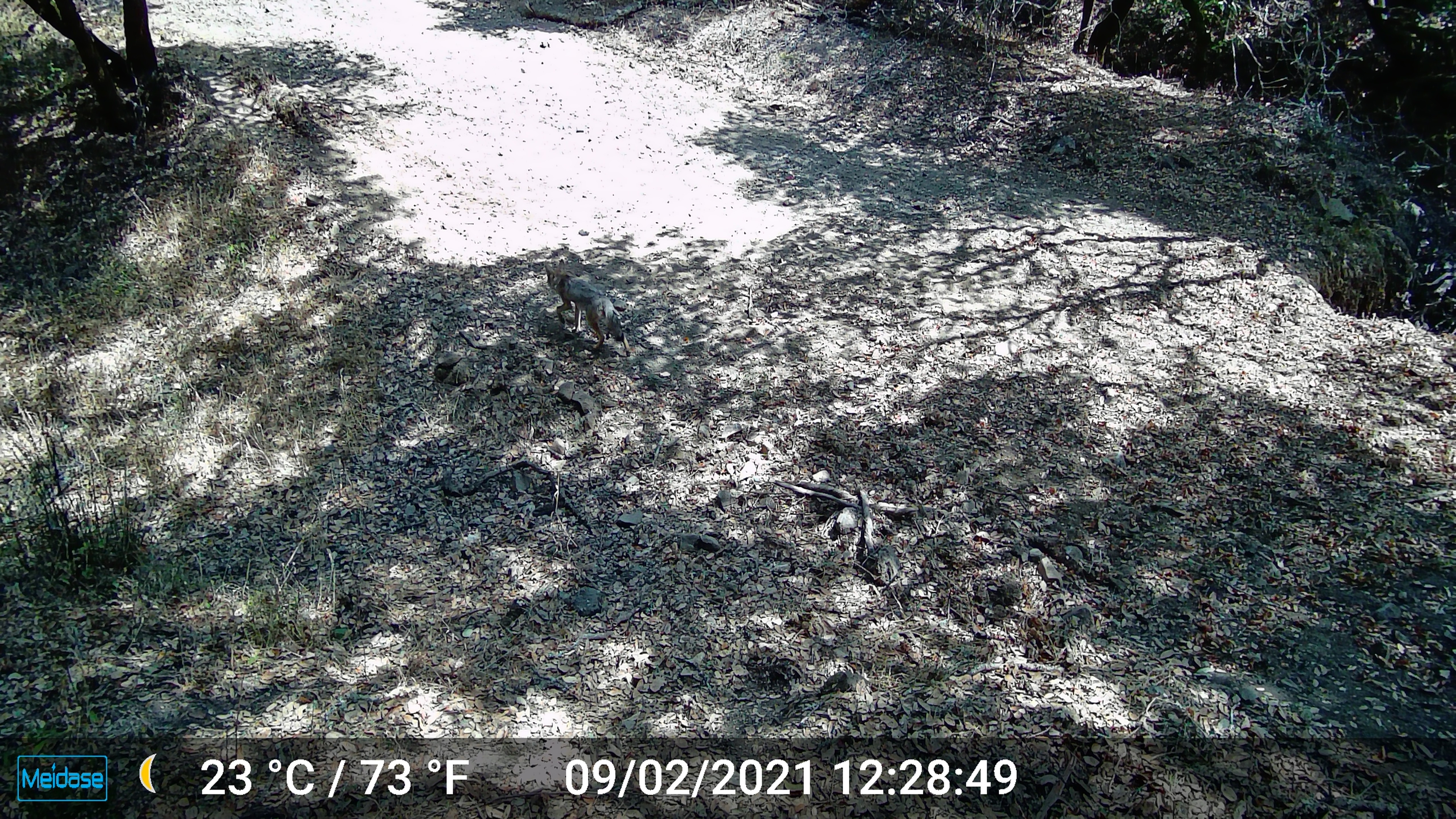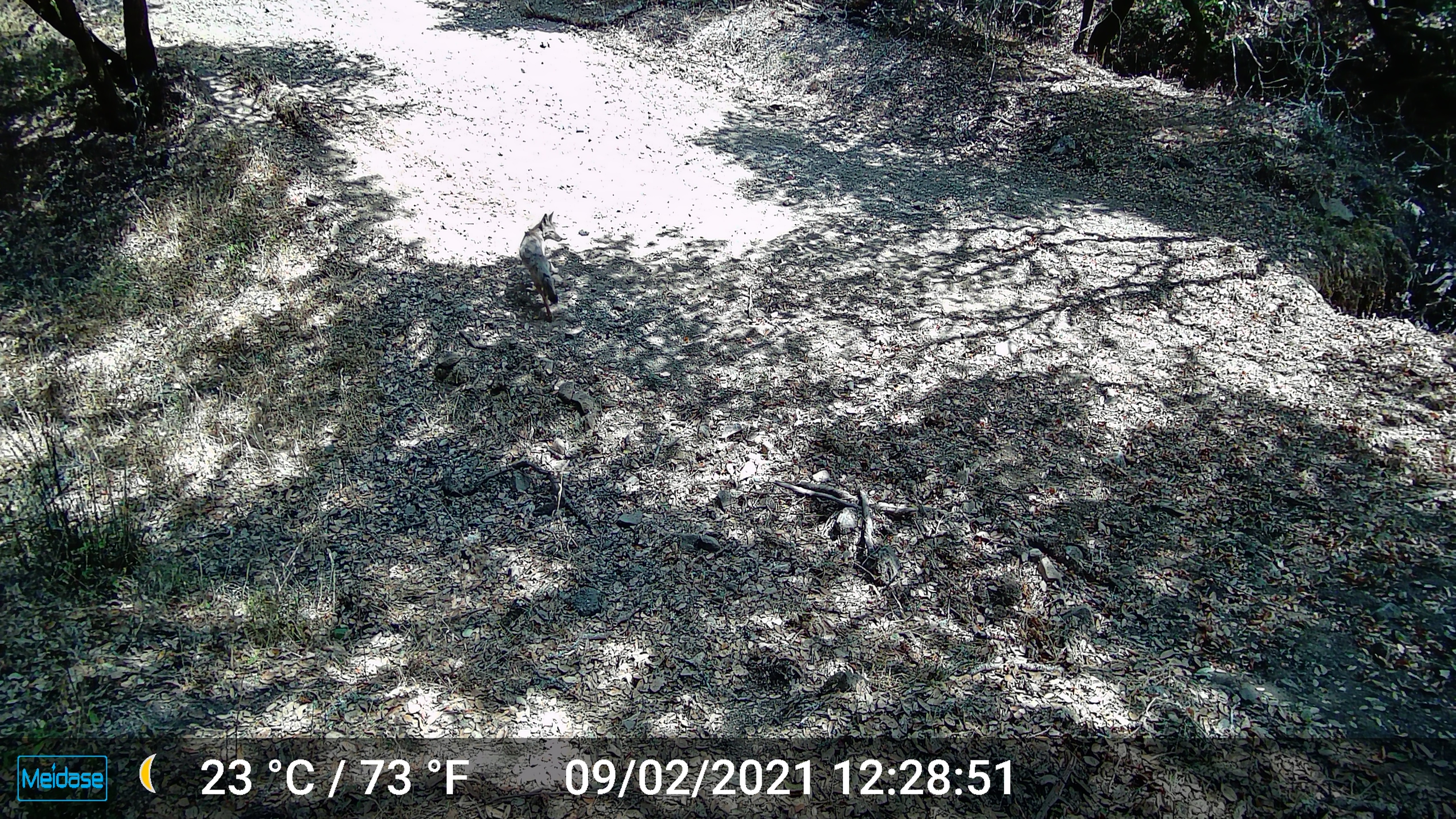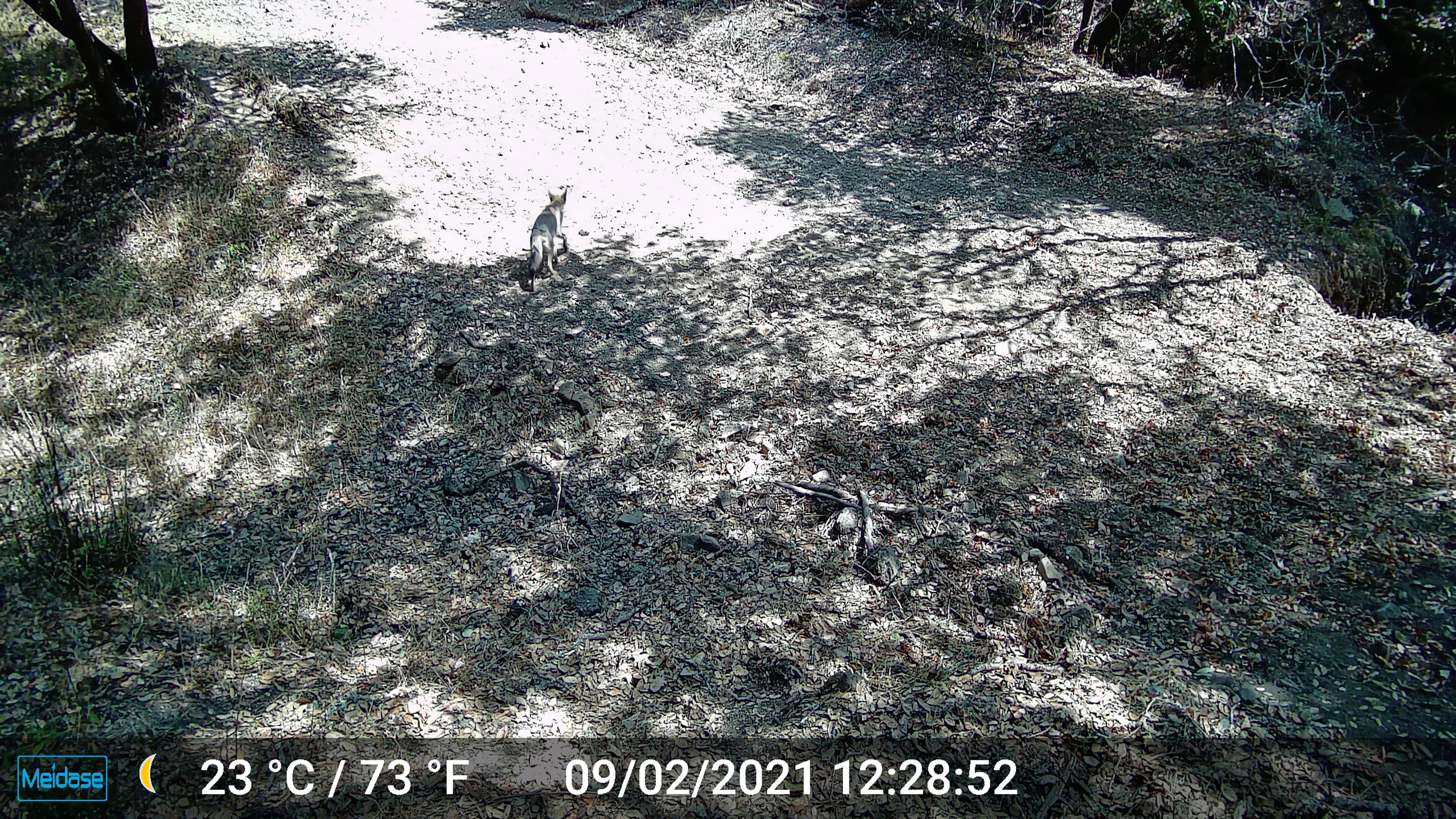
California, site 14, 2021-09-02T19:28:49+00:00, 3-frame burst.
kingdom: Animalia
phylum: Chordata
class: Mammalia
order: Carnivora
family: Canidae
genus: Canis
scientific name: Canis latrans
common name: coyote